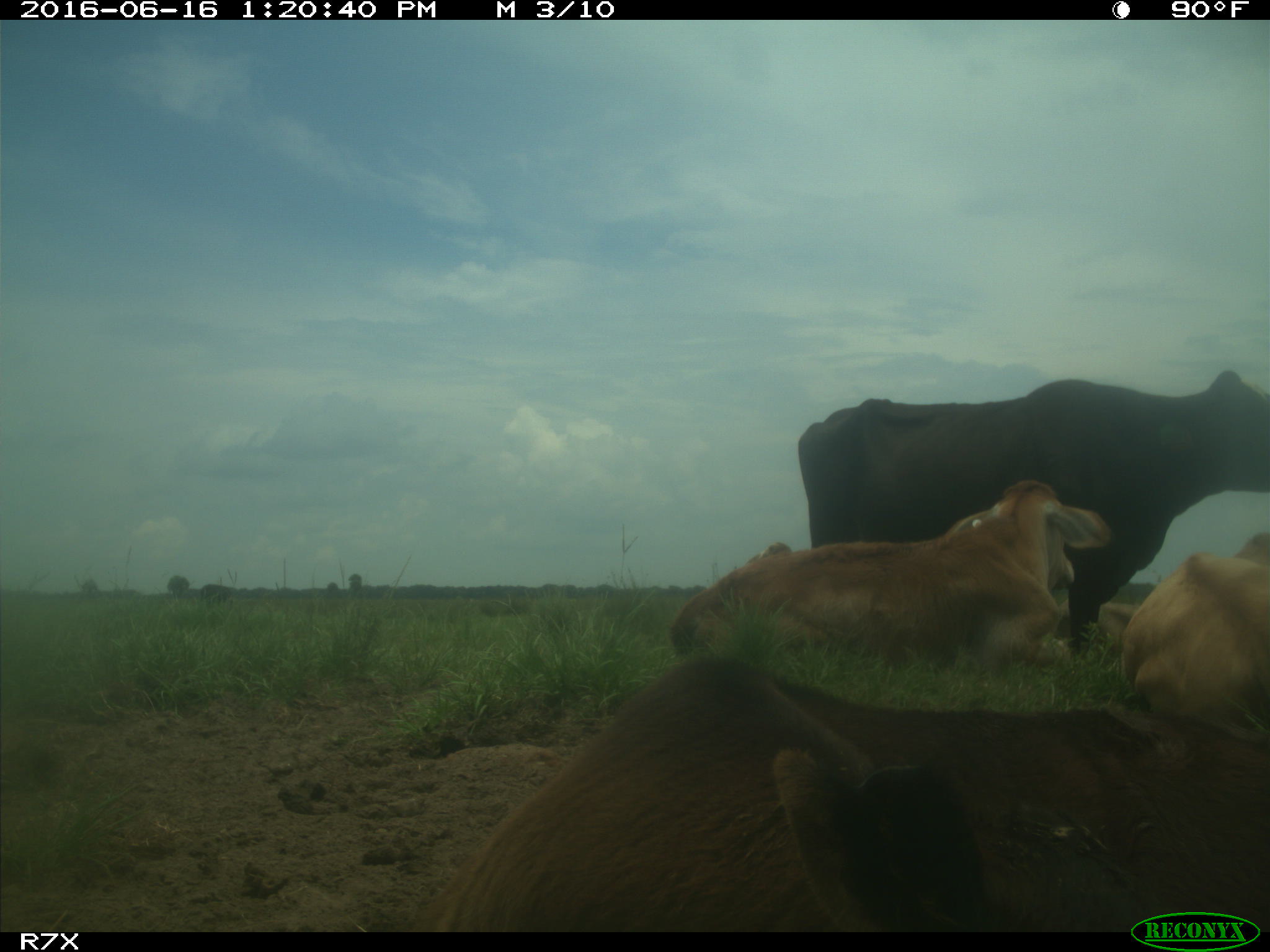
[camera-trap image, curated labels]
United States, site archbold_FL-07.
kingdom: Animalia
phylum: Chordata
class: Mammalia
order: Artiodactyla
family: Bovidae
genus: Bos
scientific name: Bos taurus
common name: domestic cow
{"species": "Bos taurus (domestic cow)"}